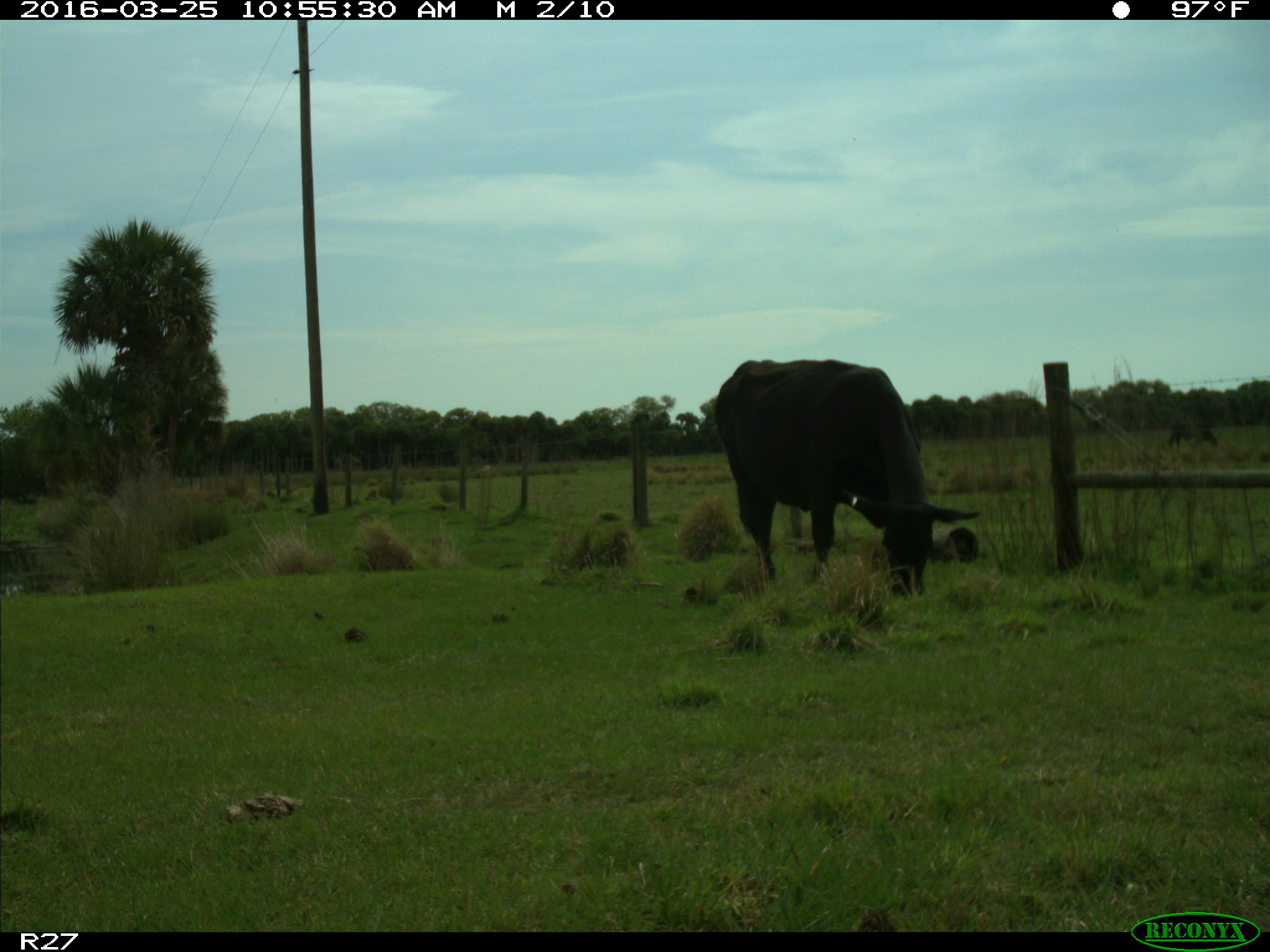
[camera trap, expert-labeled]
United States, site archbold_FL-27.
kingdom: Animalia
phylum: Chordata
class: Mammalia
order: Artiodactyla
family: Bovidae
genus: Bos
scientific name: Bos taurus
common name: domestic cow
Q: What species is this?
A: Bos taurus (domestic cow).